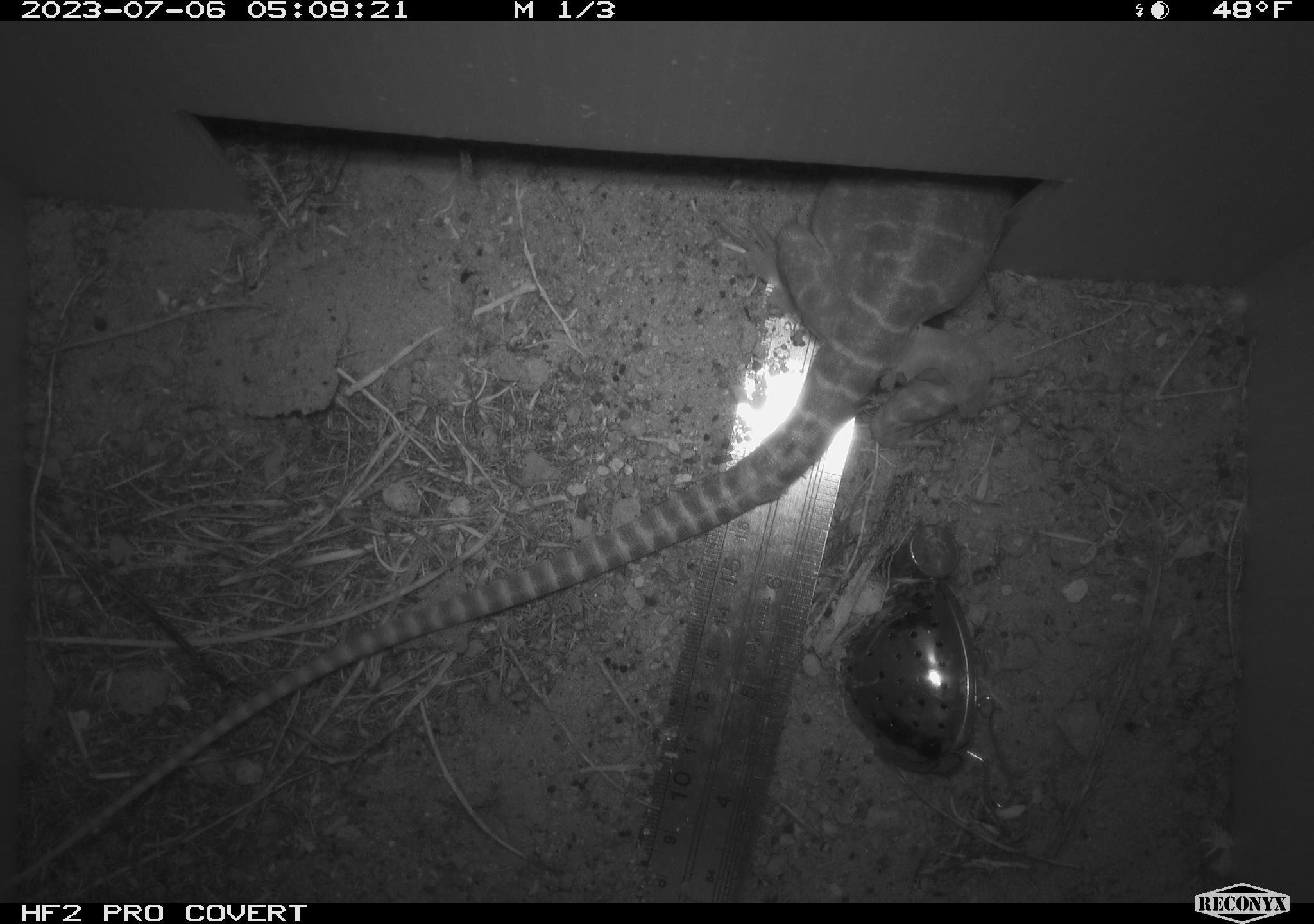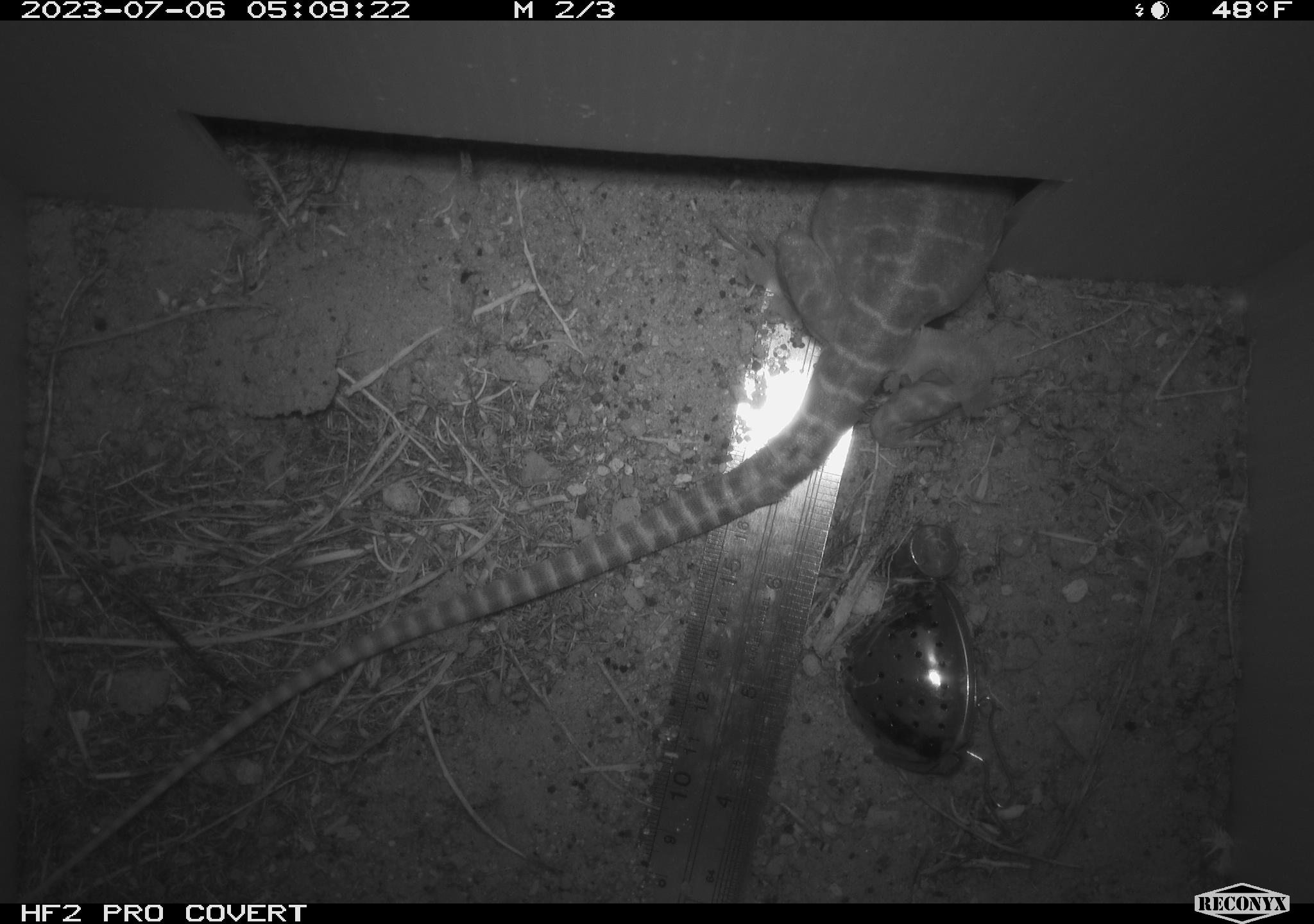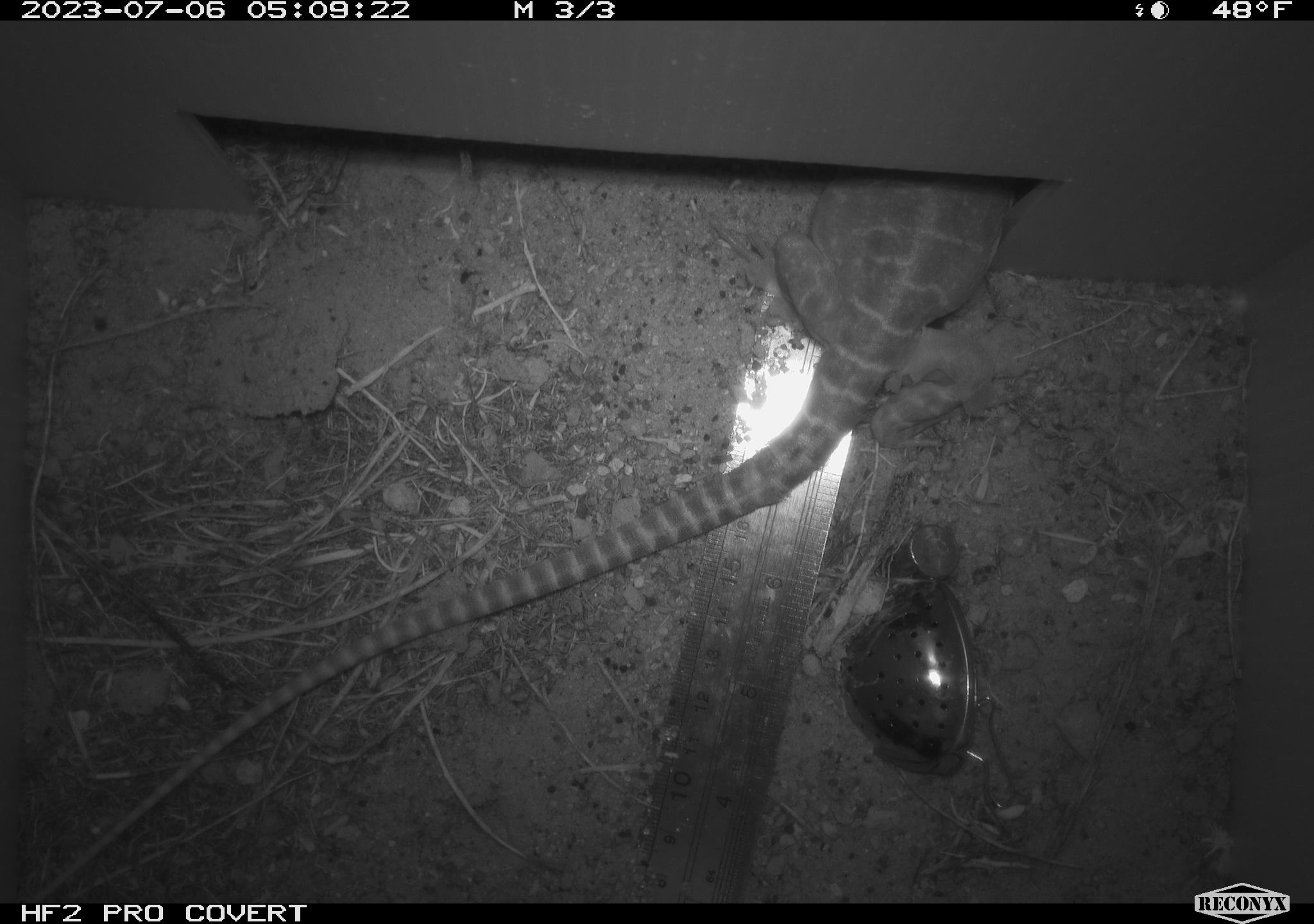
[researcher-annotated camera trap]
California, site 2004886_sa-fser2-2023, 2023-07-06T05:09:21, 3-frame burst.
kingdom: Animalia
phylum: Chordata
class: Reptilia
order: Squamata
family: Crotaphytidae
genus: Gambelia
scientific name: Gambelia wislizenii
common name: long-nosed leopard lizard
Long-nosed leopard lizard (Gambelia wislizenii).